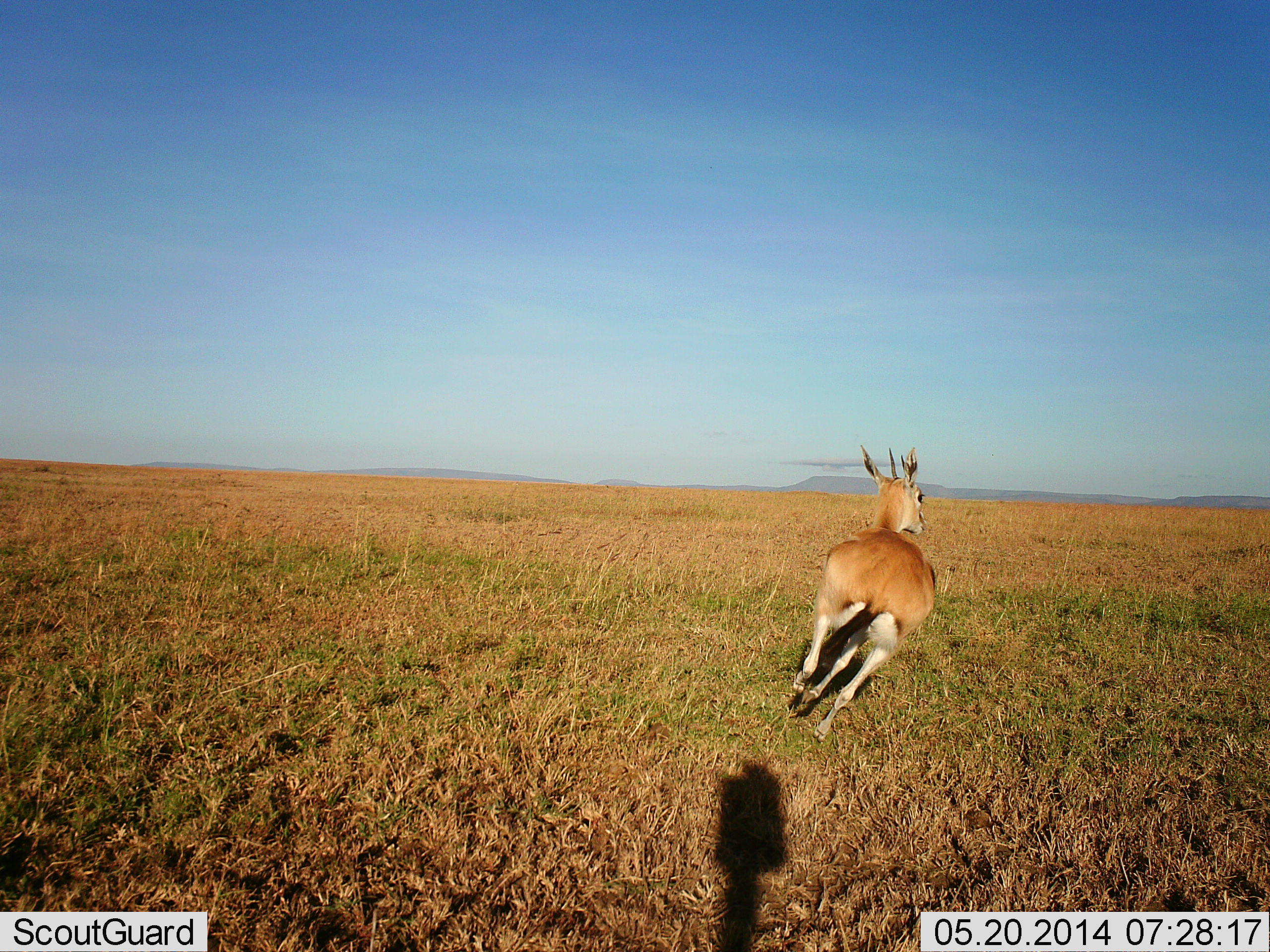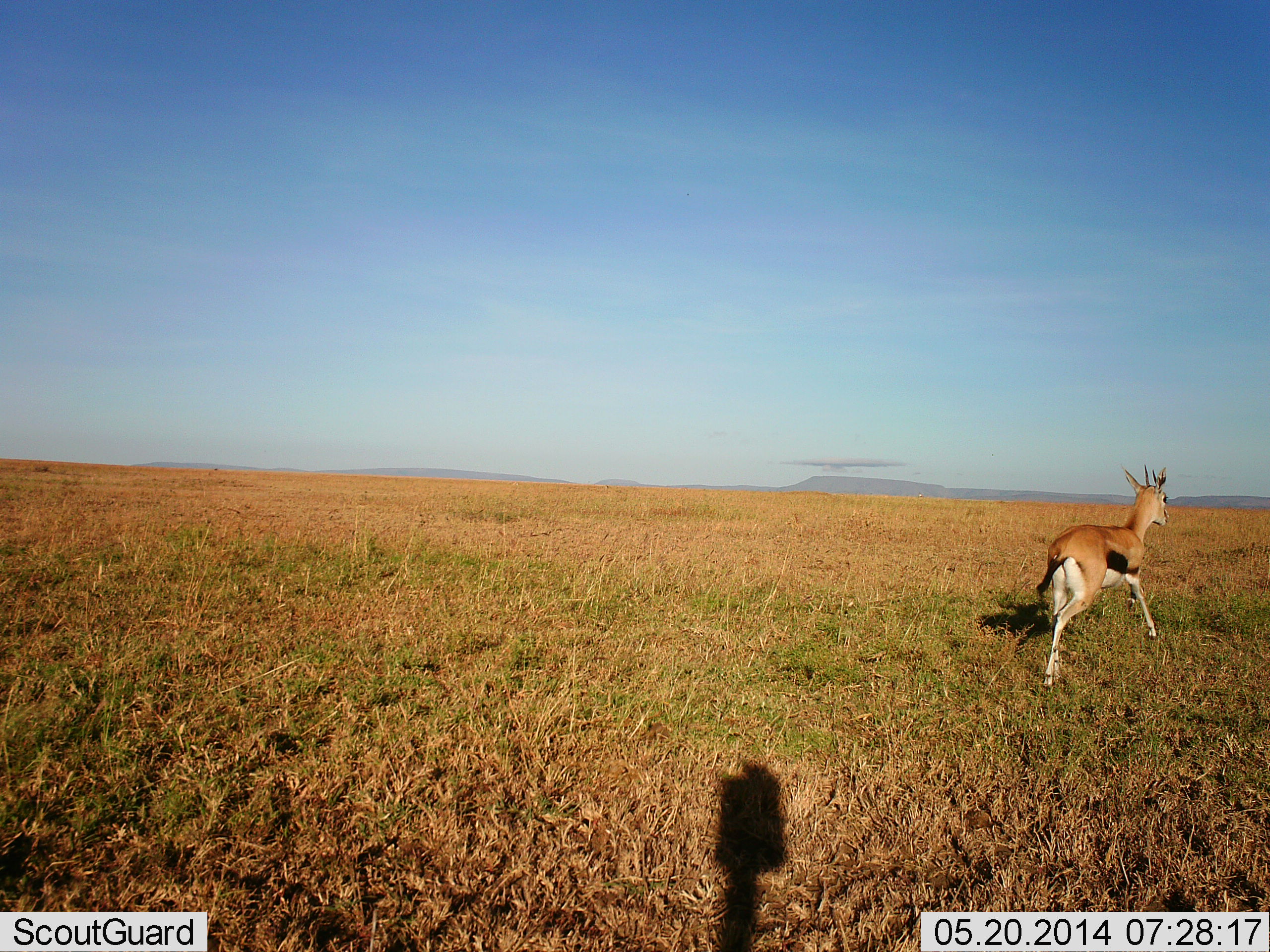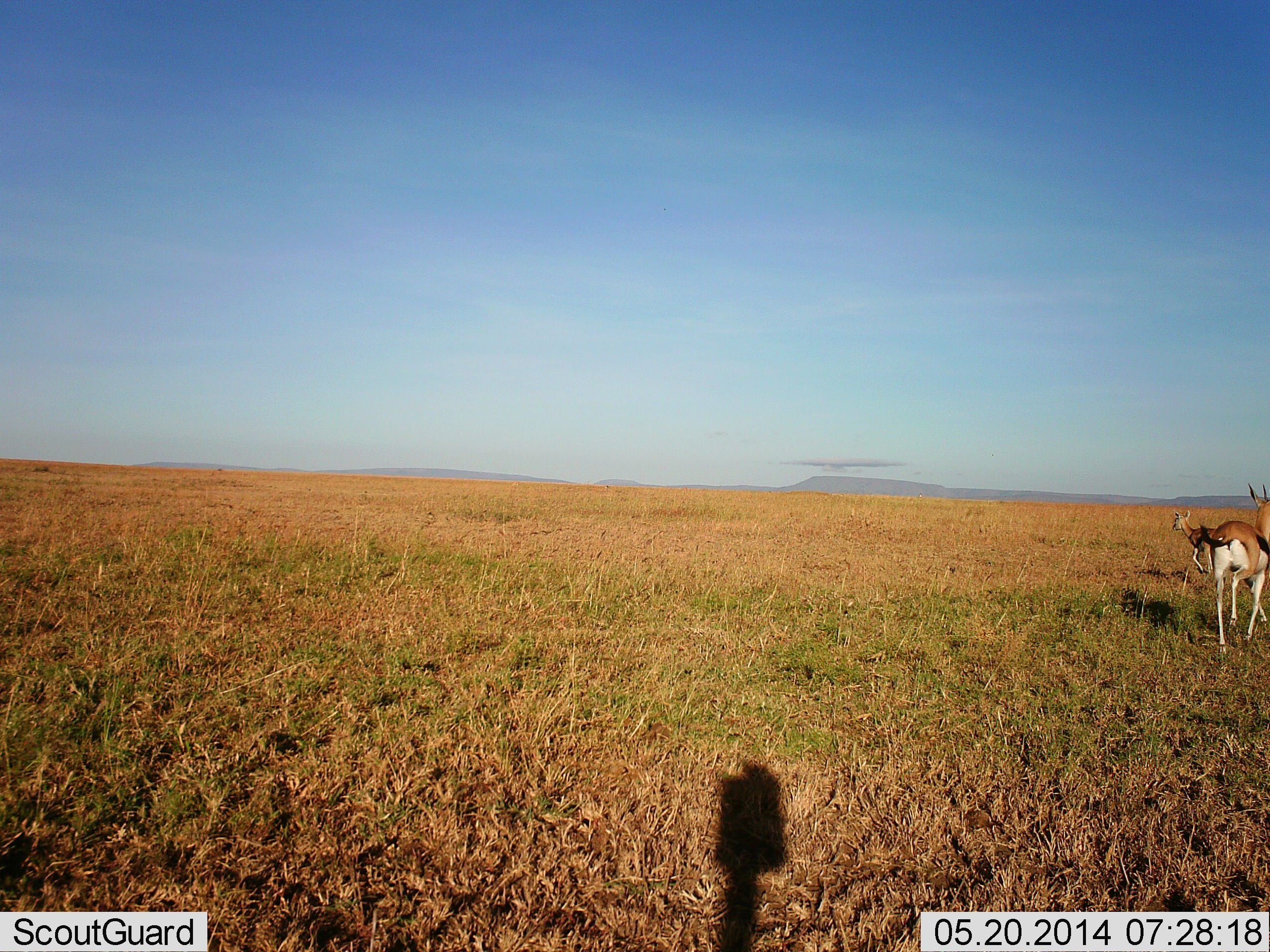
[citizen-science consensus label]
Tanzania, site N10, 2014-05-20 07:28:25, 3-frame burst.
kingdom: Animalia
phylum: Chordata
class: Mammalia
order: Artiodactyla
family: Bovidae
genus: Eudorcas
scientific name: Eudorcas thomsonii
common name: thomson's gazelle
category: gazellethomsons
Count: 1.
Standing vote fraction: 0%.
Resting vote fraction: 0%.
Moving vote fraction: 100%.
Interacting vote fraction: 0%.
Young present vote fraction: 0%.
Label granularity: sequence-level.